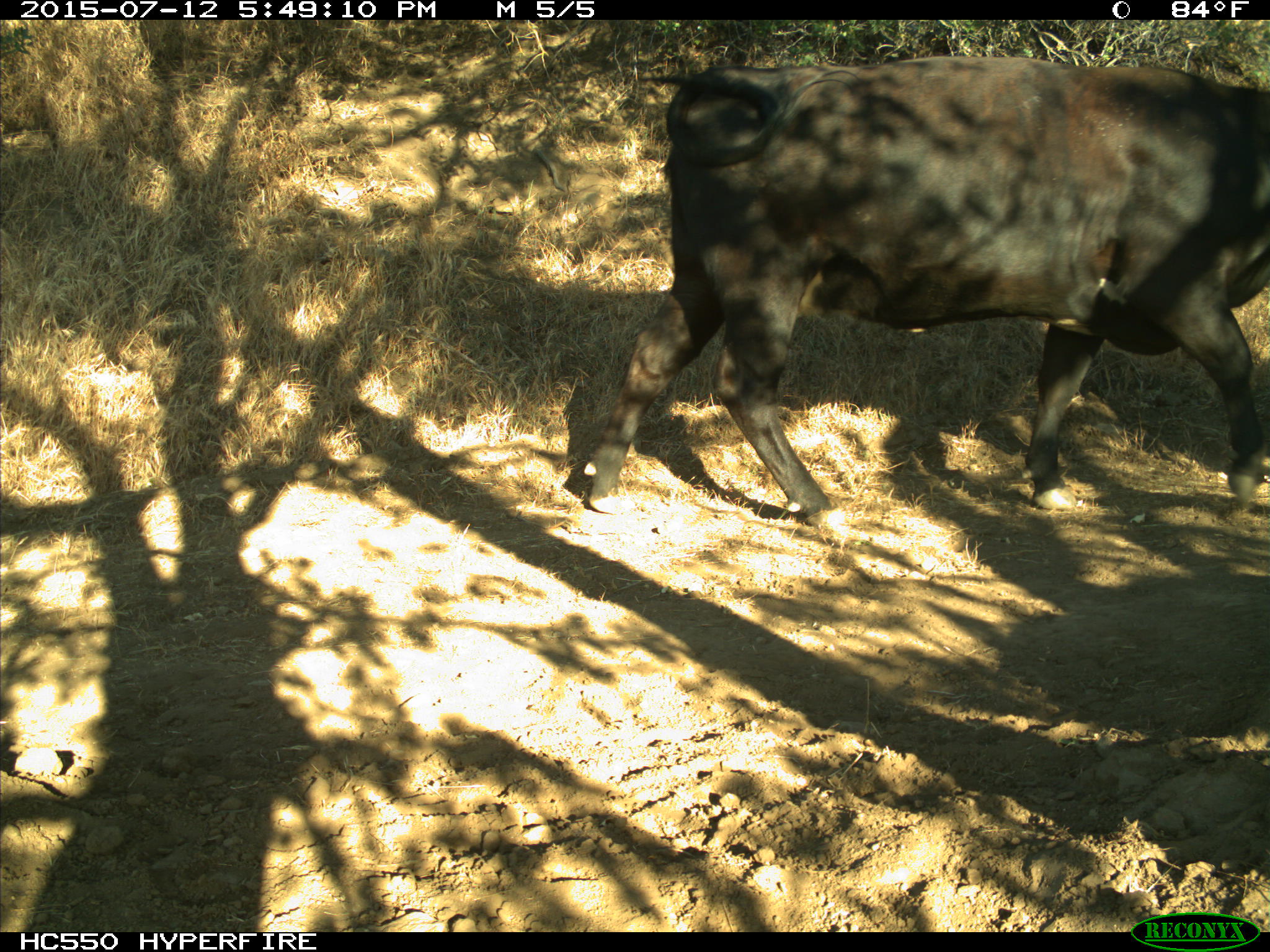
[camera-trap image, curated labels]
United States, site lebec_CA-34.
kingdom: Animalia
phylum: Chordata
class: Mammalia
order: Artiodactyla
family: Bovidae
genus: Bos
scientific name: Bos taurus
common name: domestic cow